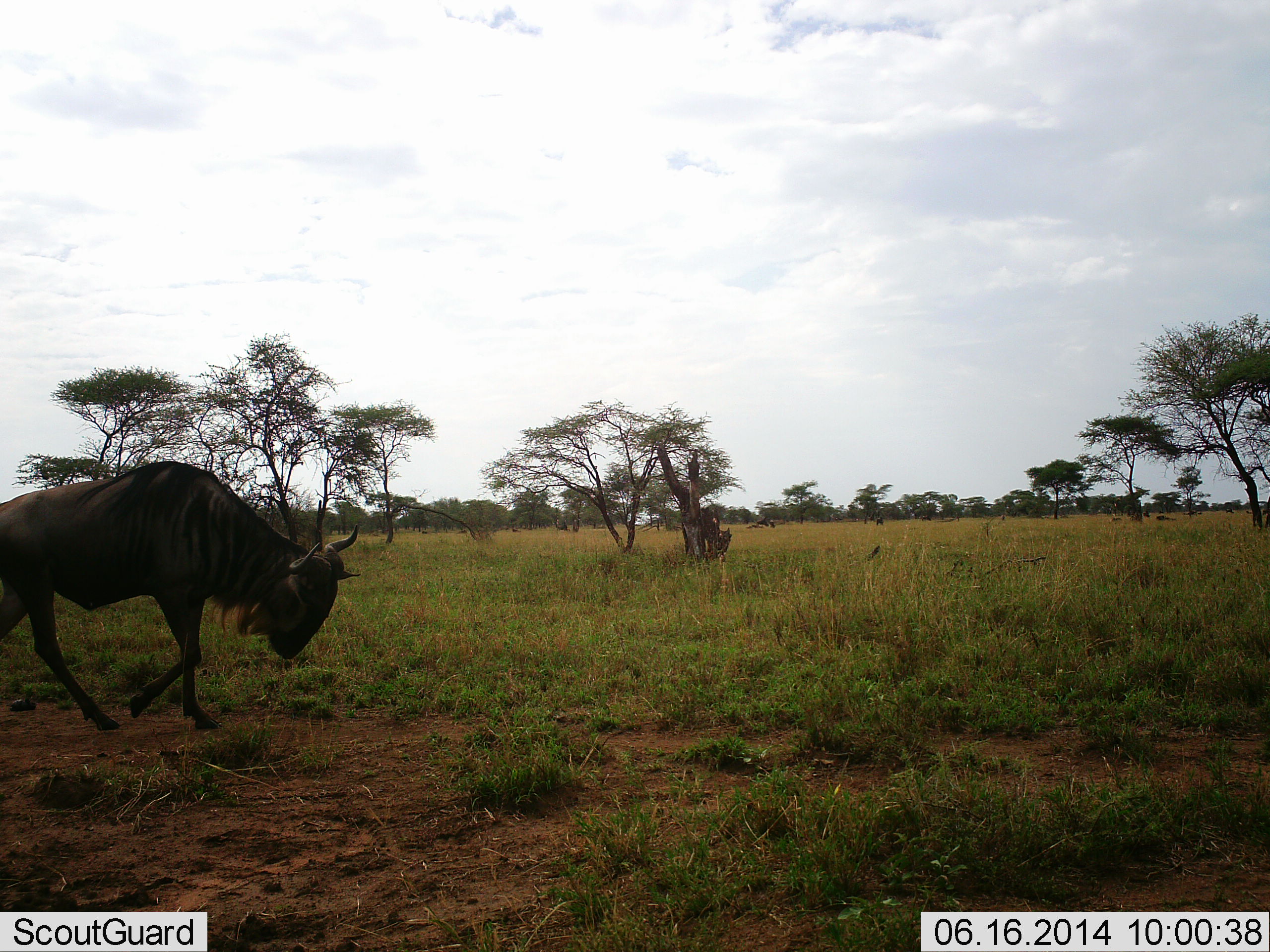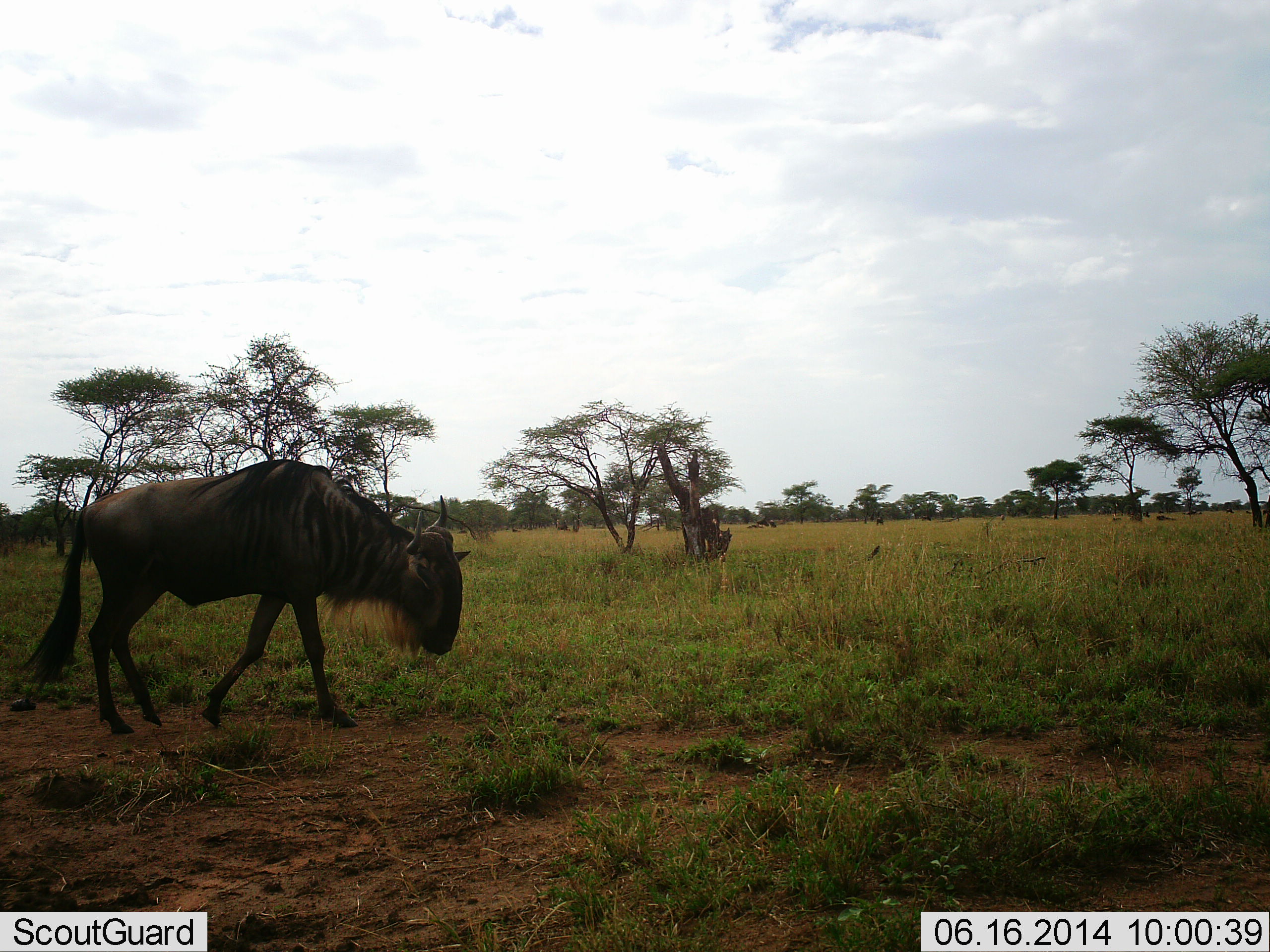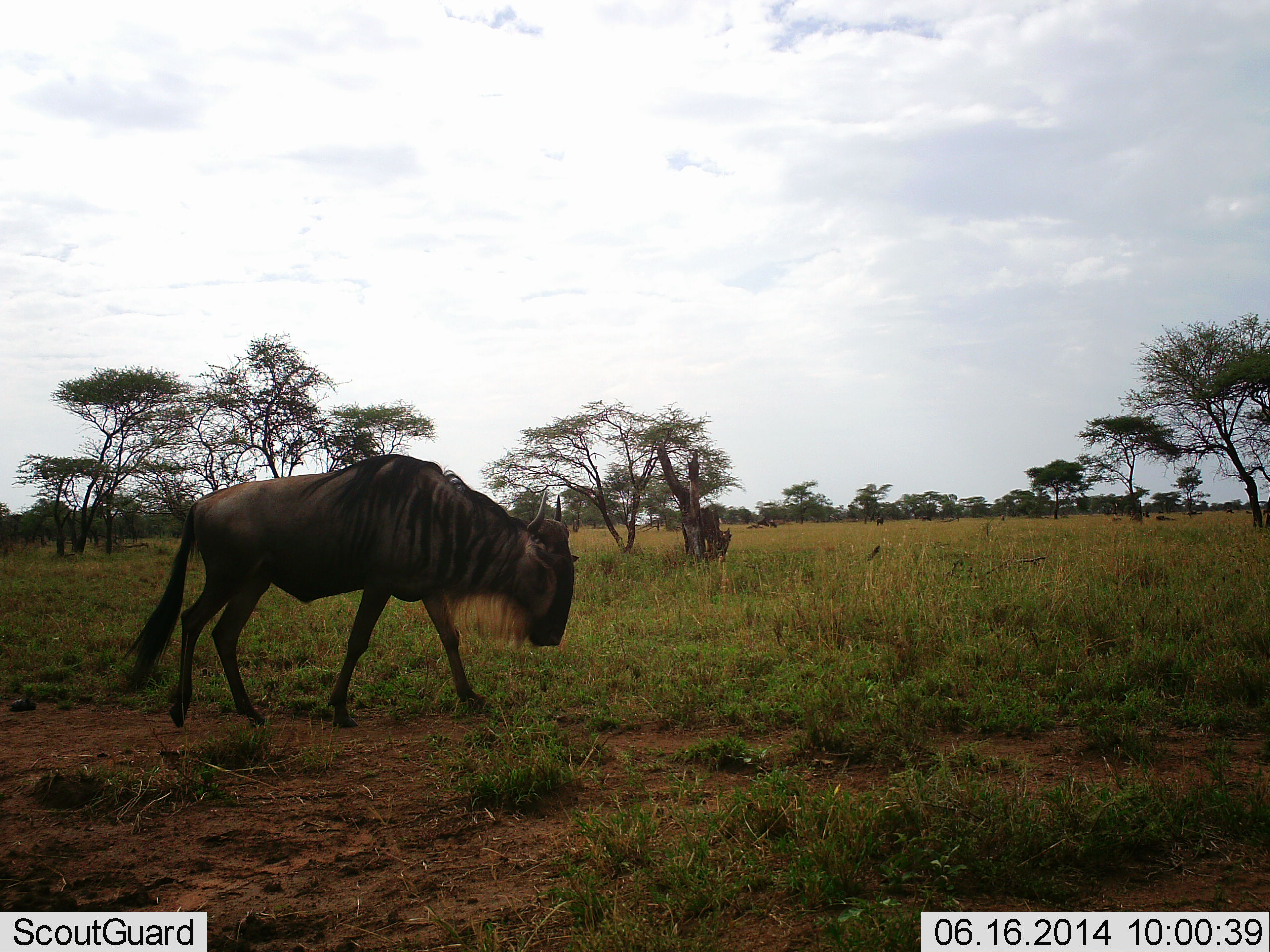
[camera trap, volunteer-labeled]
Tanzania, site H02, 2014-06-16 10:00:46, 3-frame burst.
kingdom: Animalia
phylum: Chordata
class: Mammalia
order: Artiodactyla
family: Bovidae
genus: Connochaetes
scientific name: Connochaetes taurinus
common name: blue wildebeest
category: wildebeest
Wildebeest (blue wildebeest) (Connochaetes taurinus), count 1. Behavior (volunteer vote fractions): standing 0%, resting 0%, moving 100%, interacting 0%. Young present (vote fraction): 0%. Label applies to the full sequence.